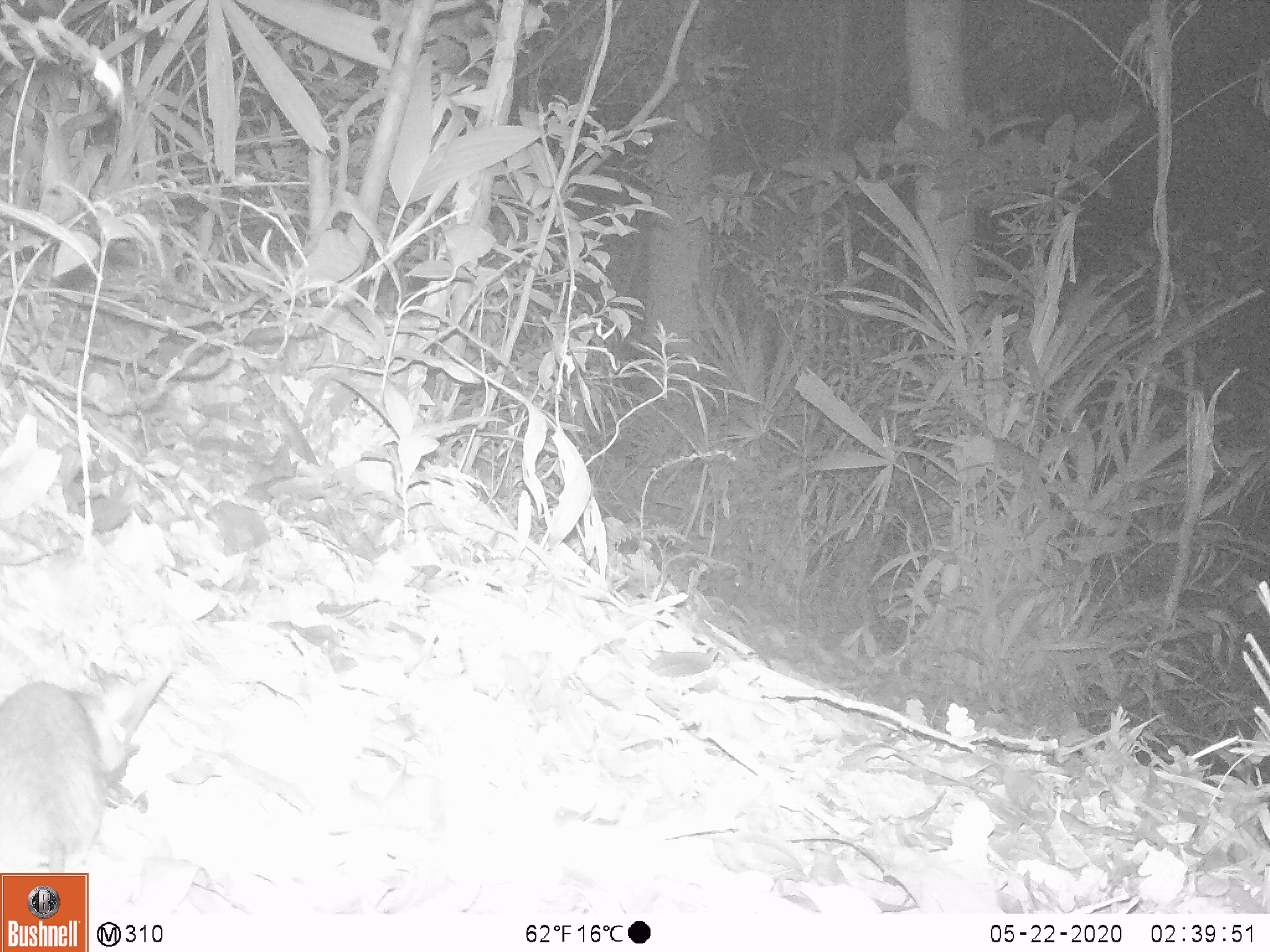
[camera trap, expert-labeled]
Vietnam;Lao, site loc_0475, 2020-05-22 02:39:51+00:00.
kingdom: Animalia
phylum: Chordata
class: Mammalia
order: Rodentia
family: Muridae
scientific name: Muridae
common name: old-world mice and rats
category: unidentified murid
Unidentified murid (old-world mice and rats) (Muridae). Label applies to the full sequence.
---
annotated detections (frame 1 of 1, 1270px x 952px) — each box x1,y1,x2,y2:
unidentified murid: 0,668,168,910